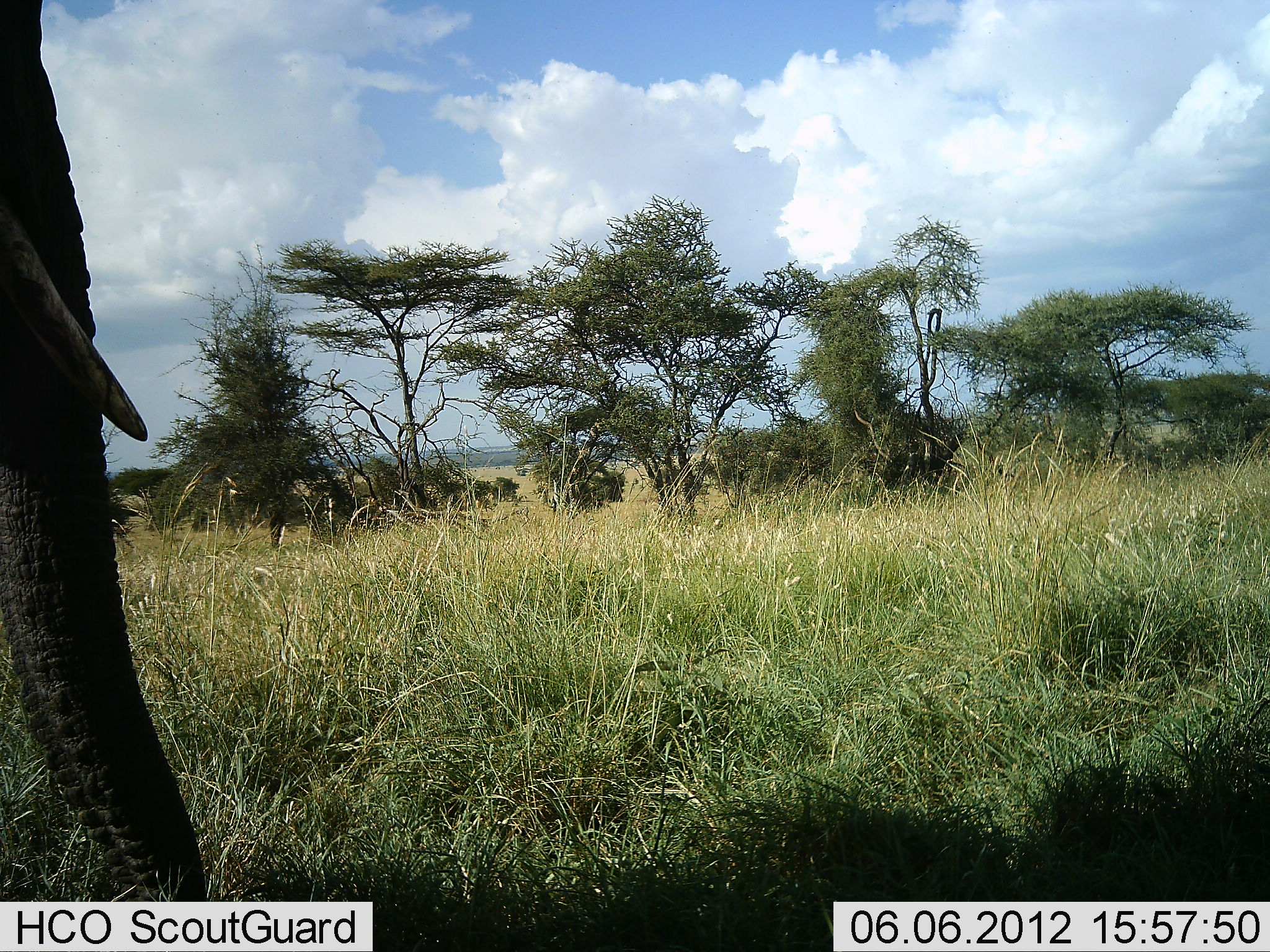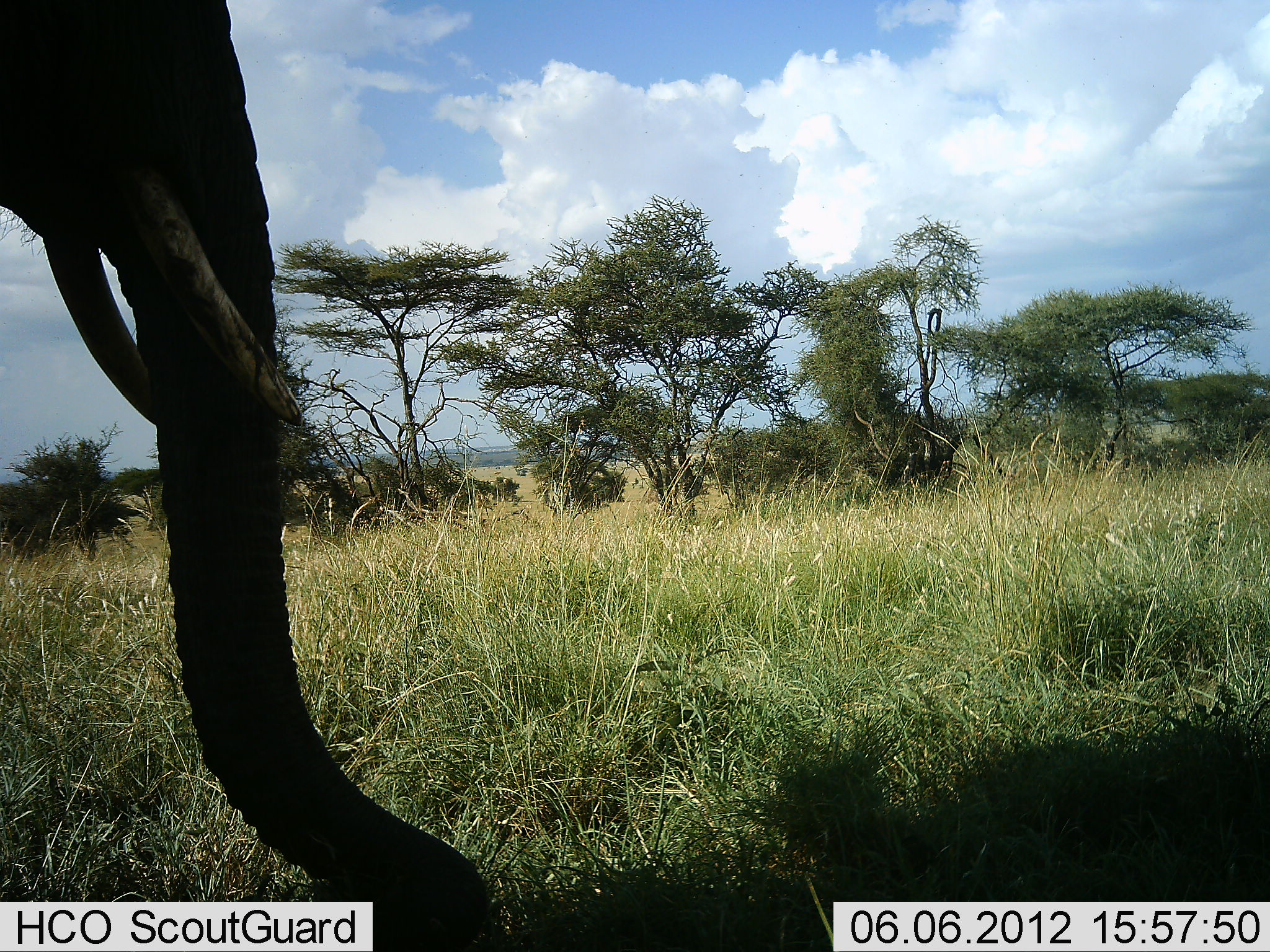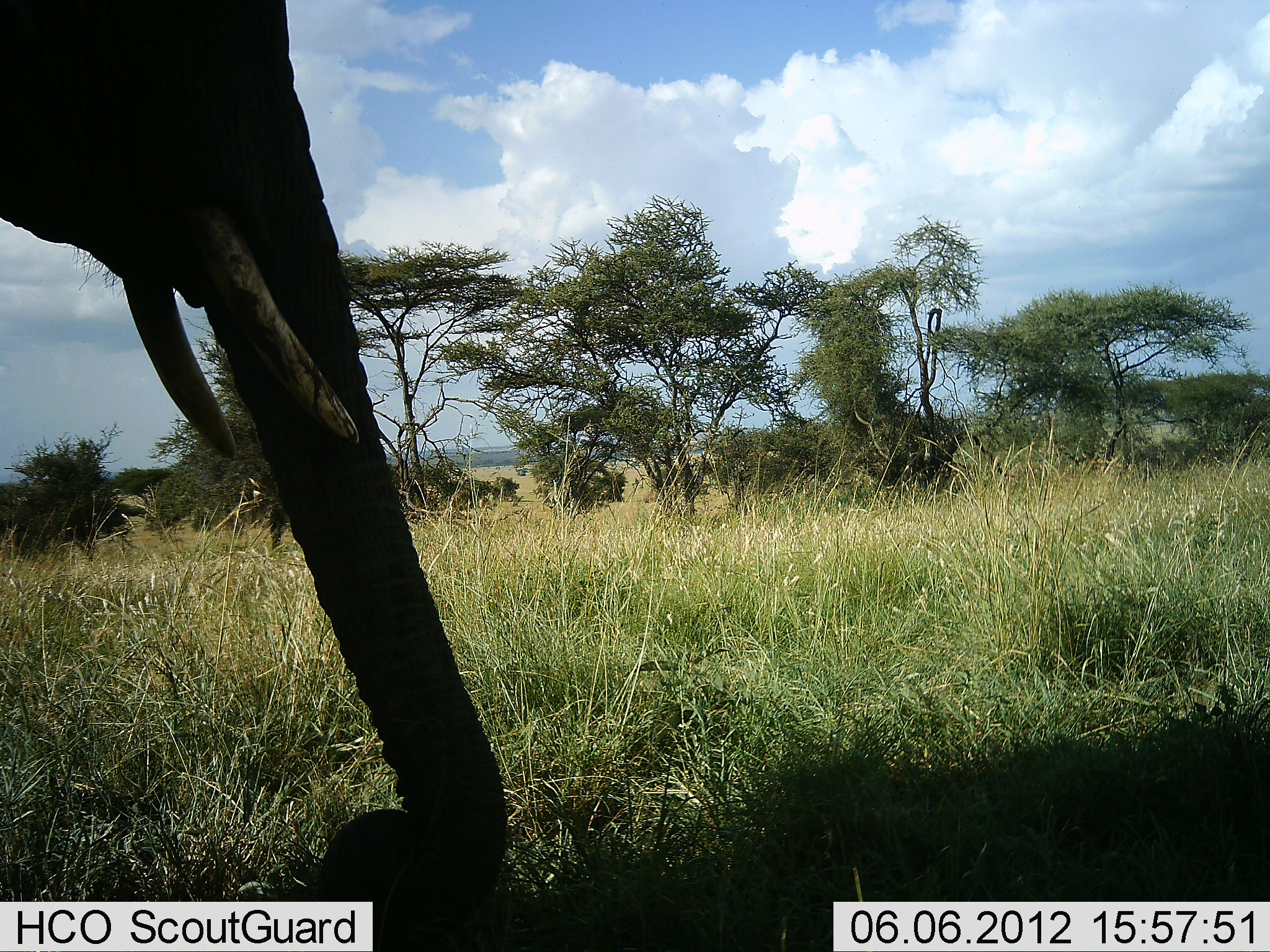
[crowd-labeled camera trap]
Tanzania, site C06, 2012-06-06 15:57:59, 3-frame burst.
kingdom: Animalia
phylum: Chordata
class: Mammalia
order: Proboscidea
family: Elephantidae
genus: Loxodonta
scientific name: Loxodonta africana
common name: african bush elephant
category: elephant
Elephant (african bush elephant) (Loxodonta africana), count 1. Behavior (volunteer vote fractions): standing 100%, resting 0%, moving 10%, interacting 0%. Young present (vote fraction): 0%. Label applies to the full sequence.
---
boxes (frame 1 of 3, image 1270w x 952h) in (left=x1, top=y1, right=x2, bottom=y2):
animal: (left=0, top=0, right=216, bottom=900)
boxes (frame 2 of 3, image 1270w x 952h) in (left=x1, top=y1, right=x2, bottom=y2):
animal: (left=0, top=2, right=487, bottom=950)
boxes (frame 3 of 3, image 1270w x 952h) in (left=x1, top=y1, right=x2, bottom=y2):
animal: (left=2, top=3, right=506, bottom=950)